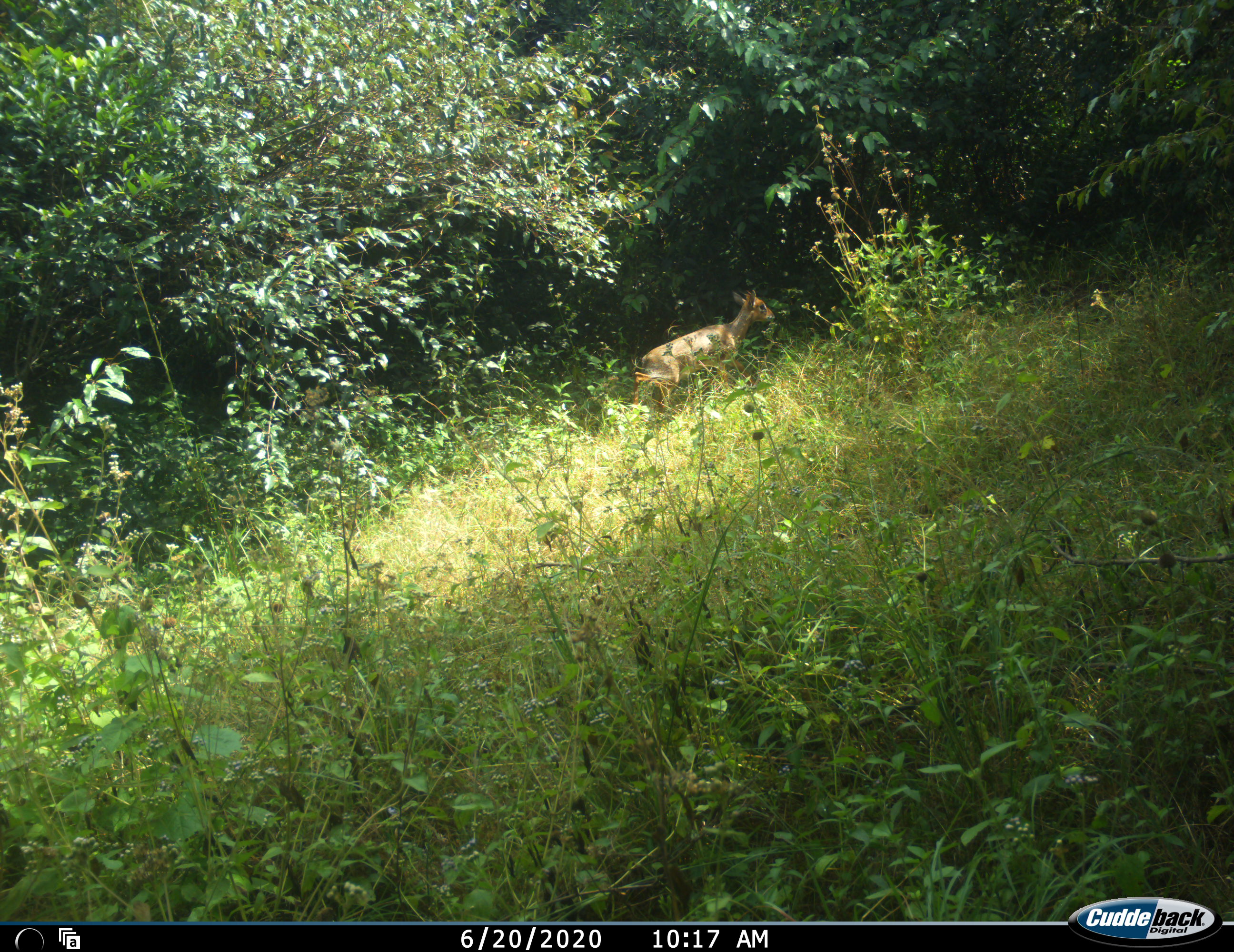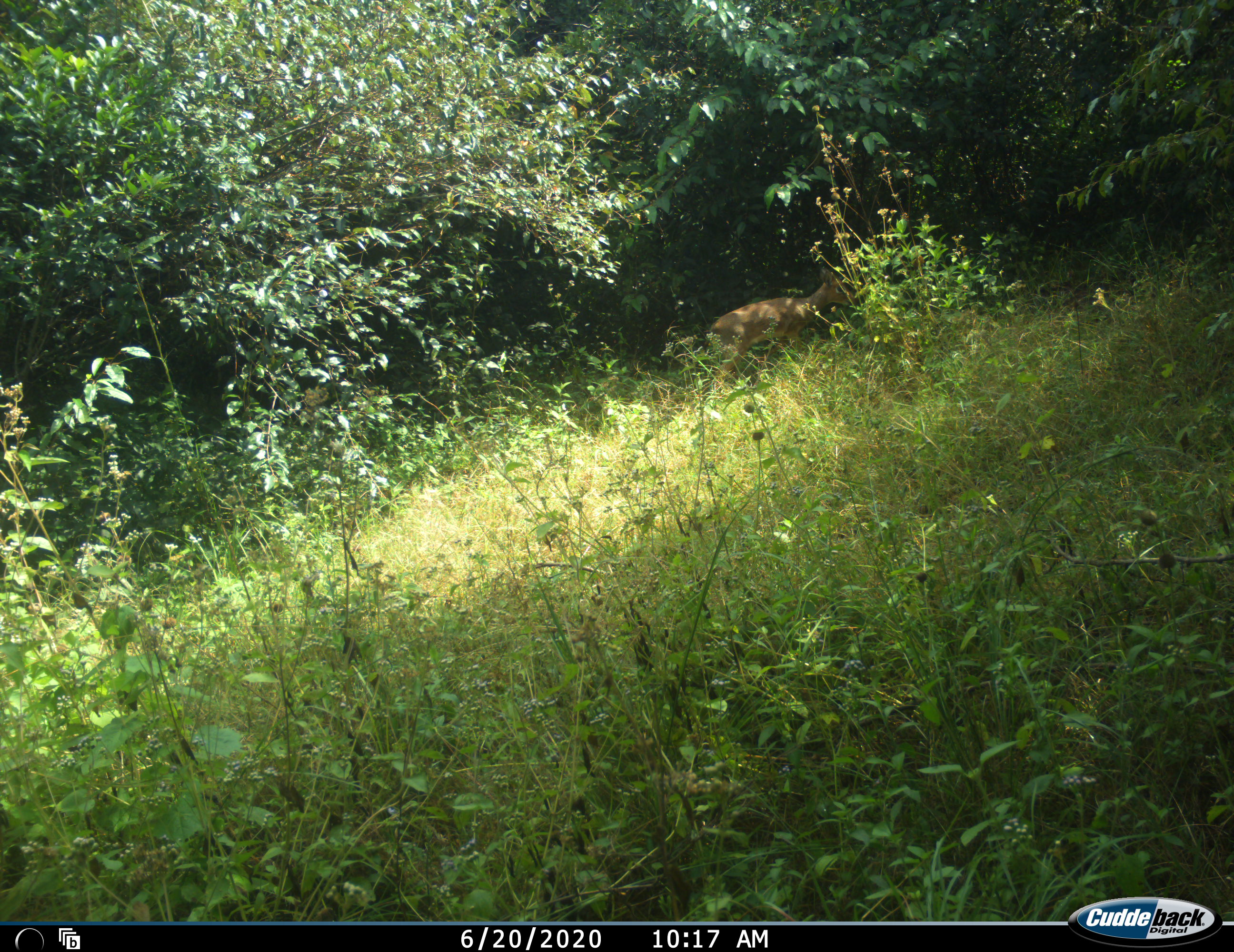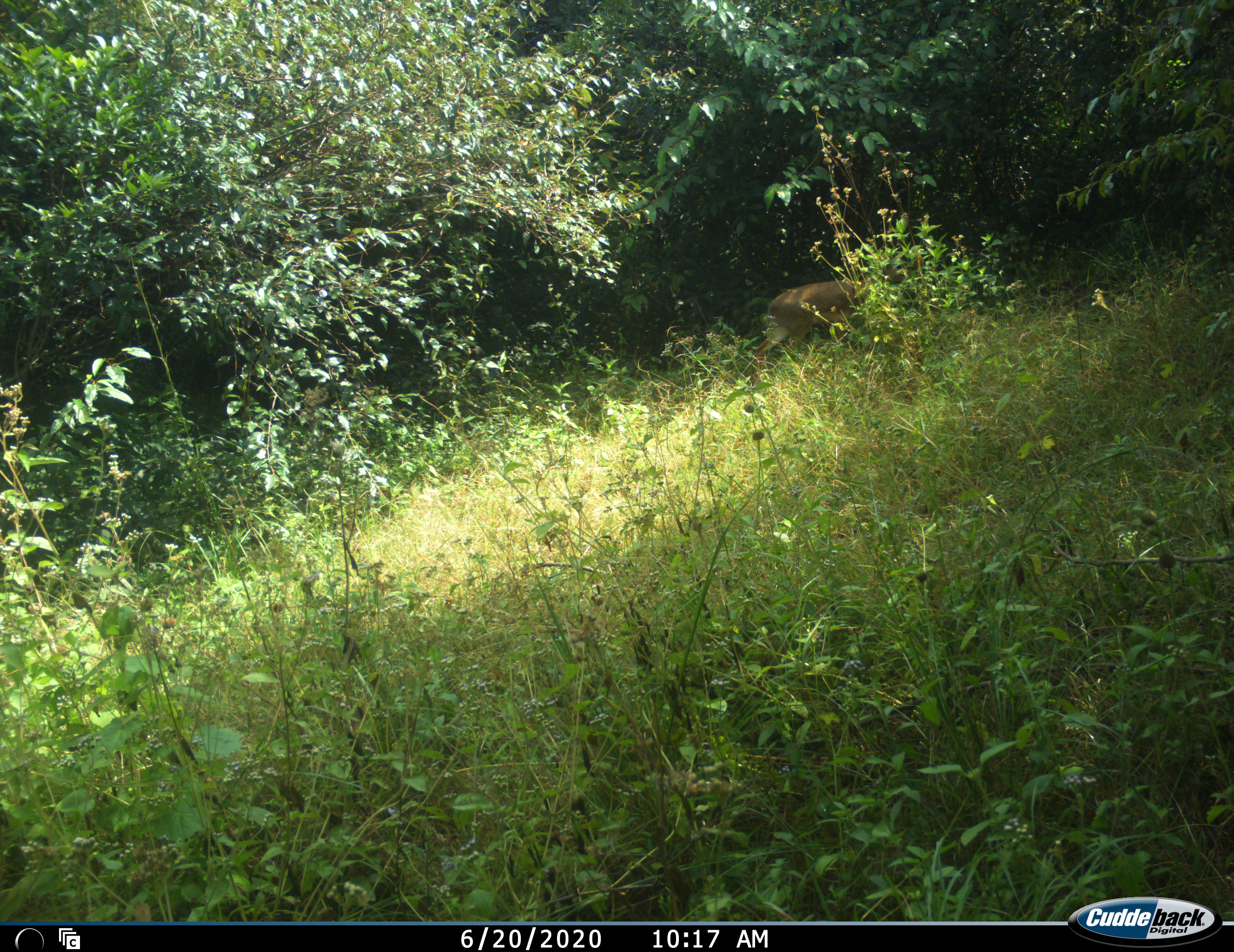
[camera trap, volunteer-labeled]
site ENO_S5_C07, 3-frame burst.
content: unidentified animal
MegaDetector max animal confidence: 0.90